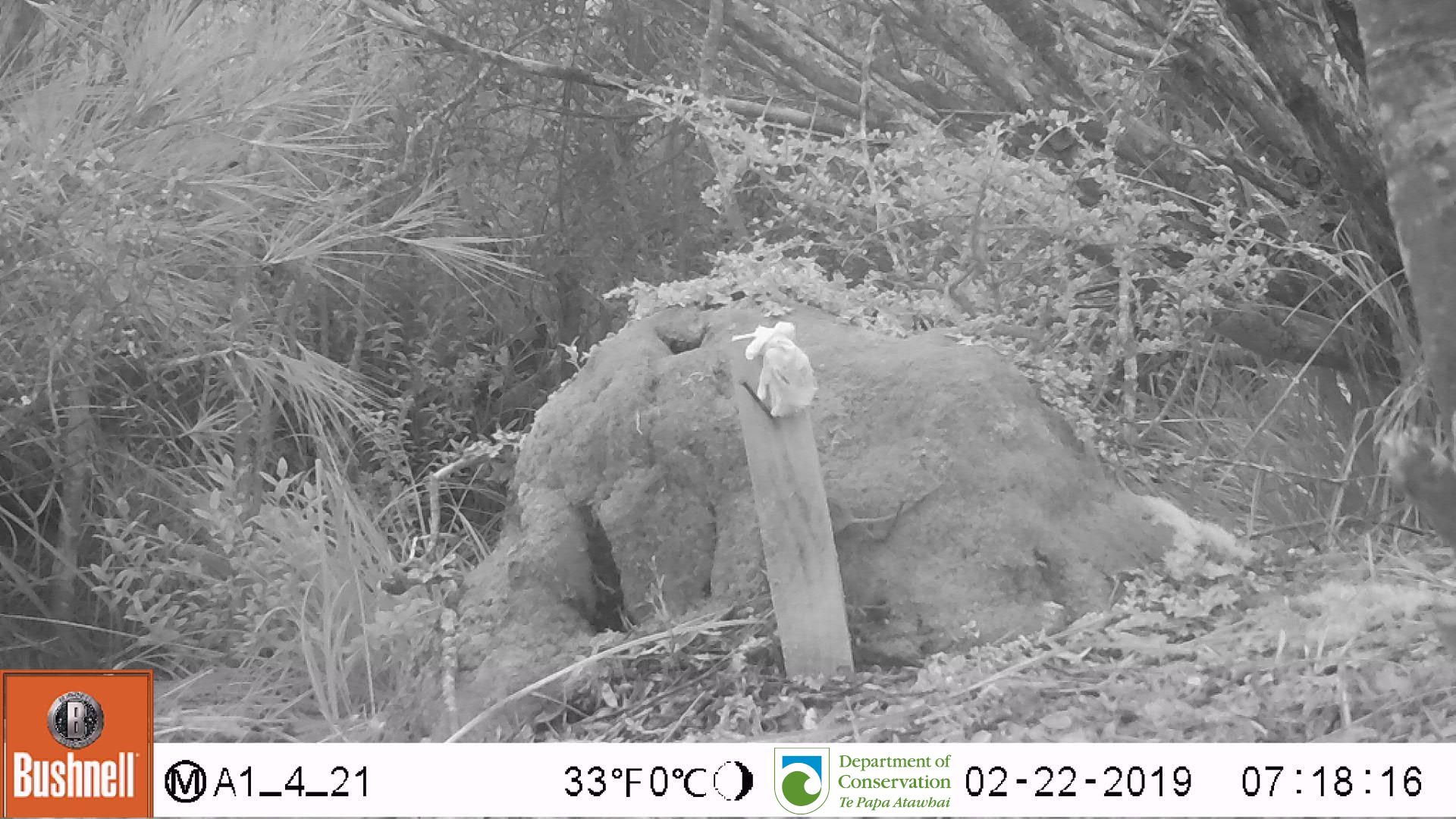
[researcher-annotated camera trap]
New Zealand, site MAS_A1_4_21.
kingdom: Animalia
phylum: Chordata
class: Mammalia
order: Rodentia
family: Muridae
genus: Mus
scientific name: Mus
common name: mouse